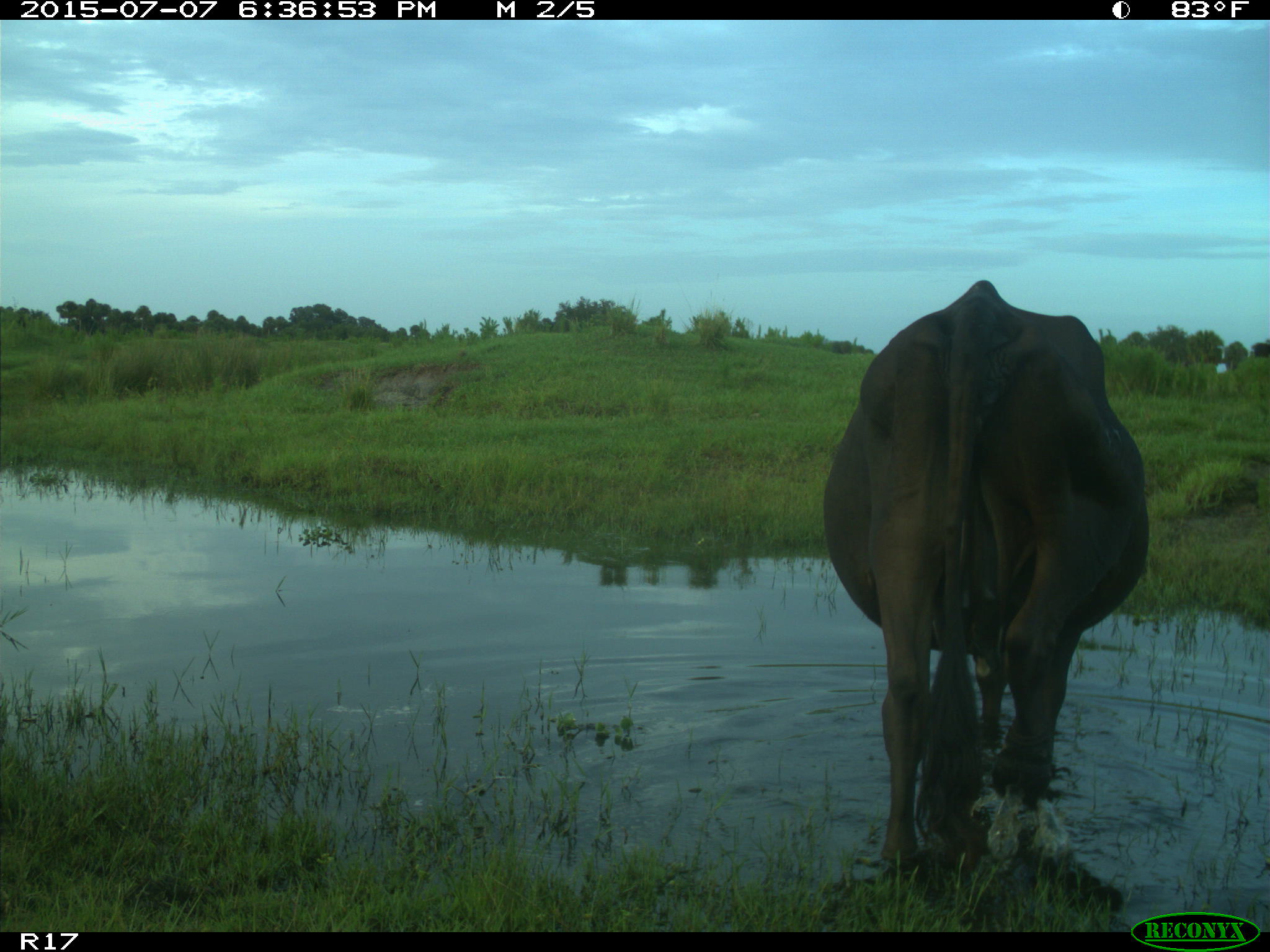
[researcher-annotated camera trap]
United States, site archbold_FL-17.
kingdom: Animalia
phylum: Chordata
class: Mammalia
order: Artiodactyla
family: Bovidae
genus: Bos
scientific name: Bos taurus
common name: domestic cow